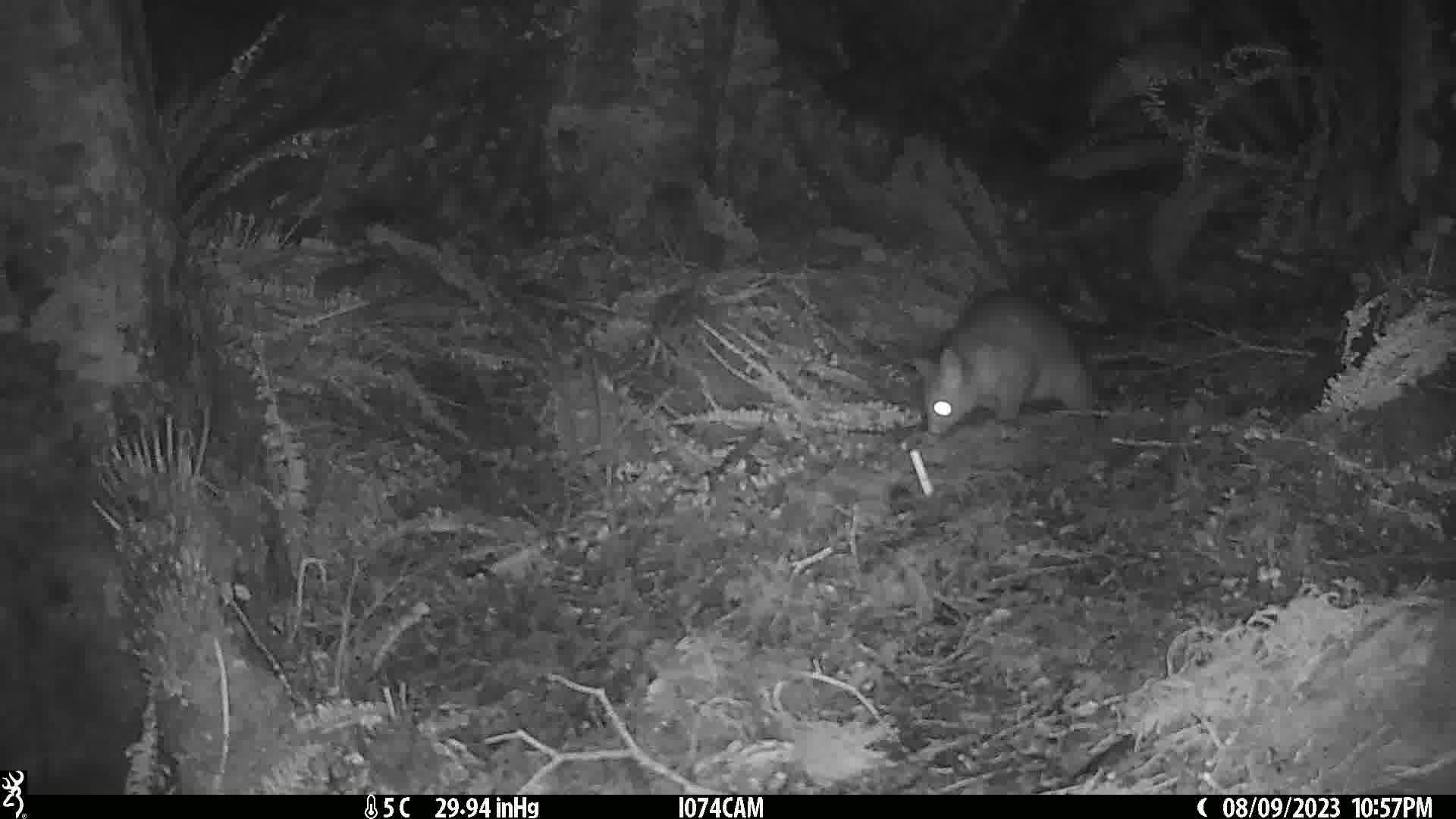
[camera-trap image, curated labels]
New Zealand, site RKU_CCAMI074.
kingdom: Animalia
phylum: Chordata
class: Mammalia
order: Diprotodontia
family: Phalangeridae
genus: Trichosurus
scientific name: Trichosurus vulpecula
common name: common brushtail possum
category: possum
Possum (common brushtail possum) (Trichosurus vulpecula).